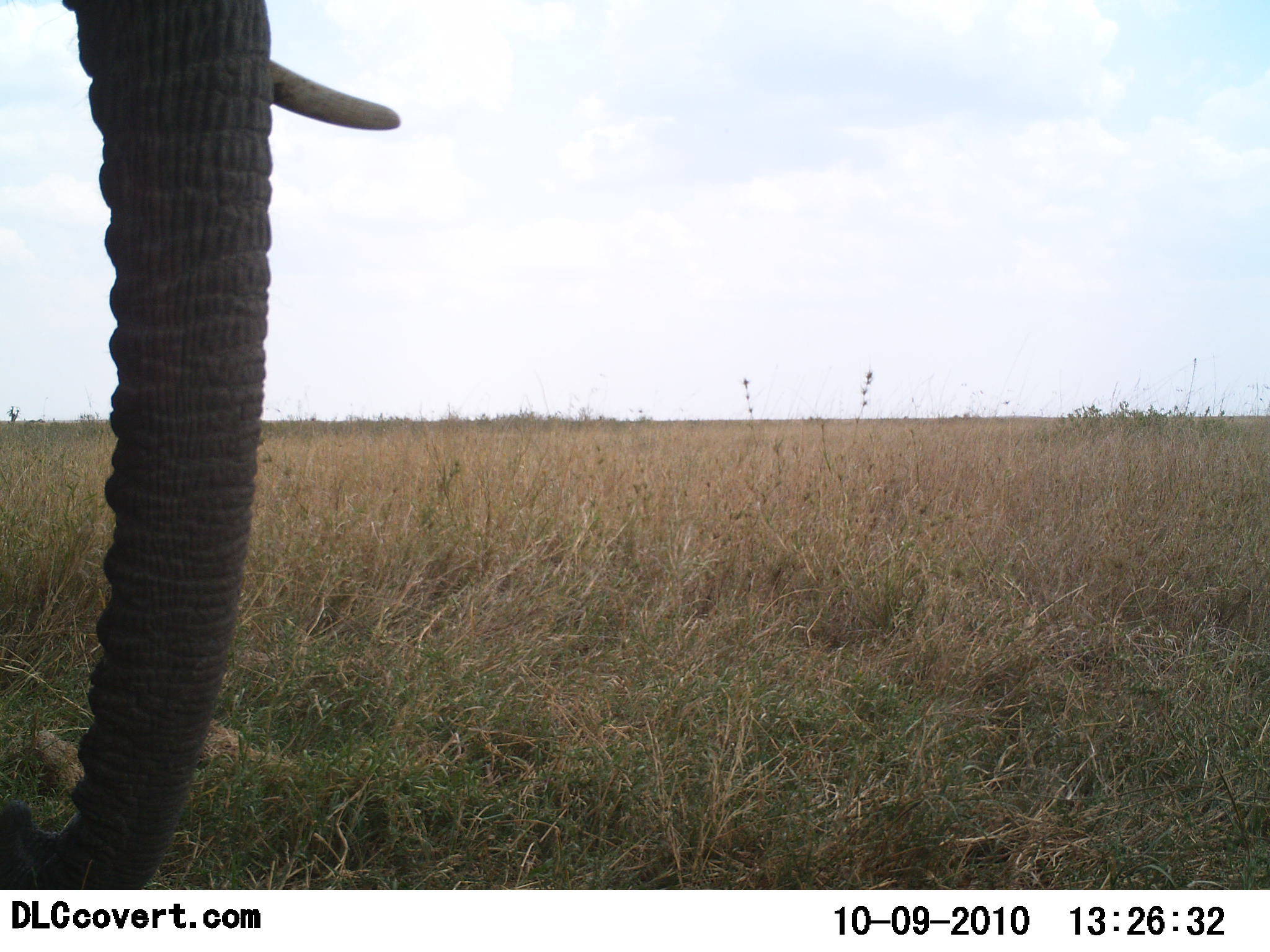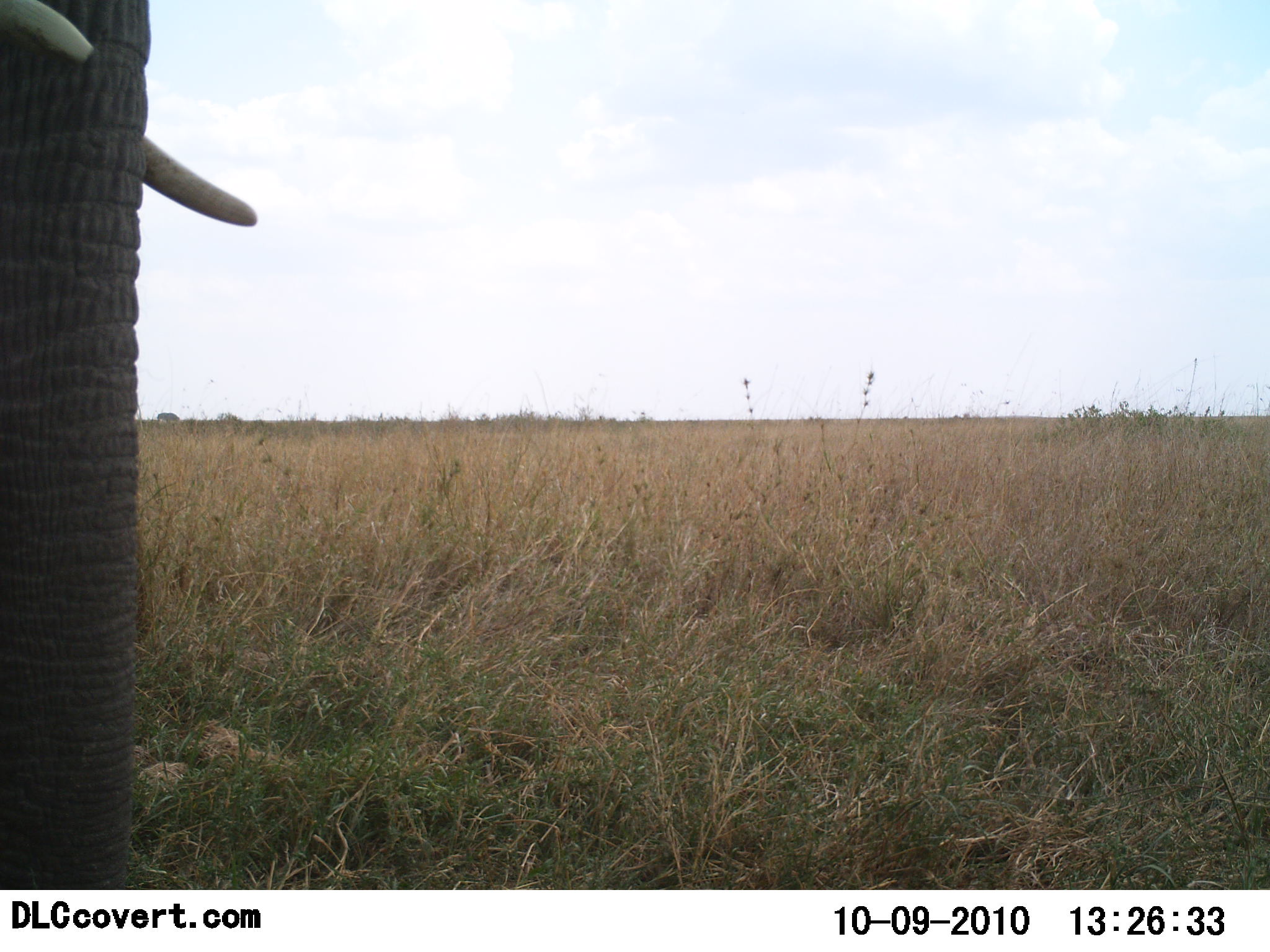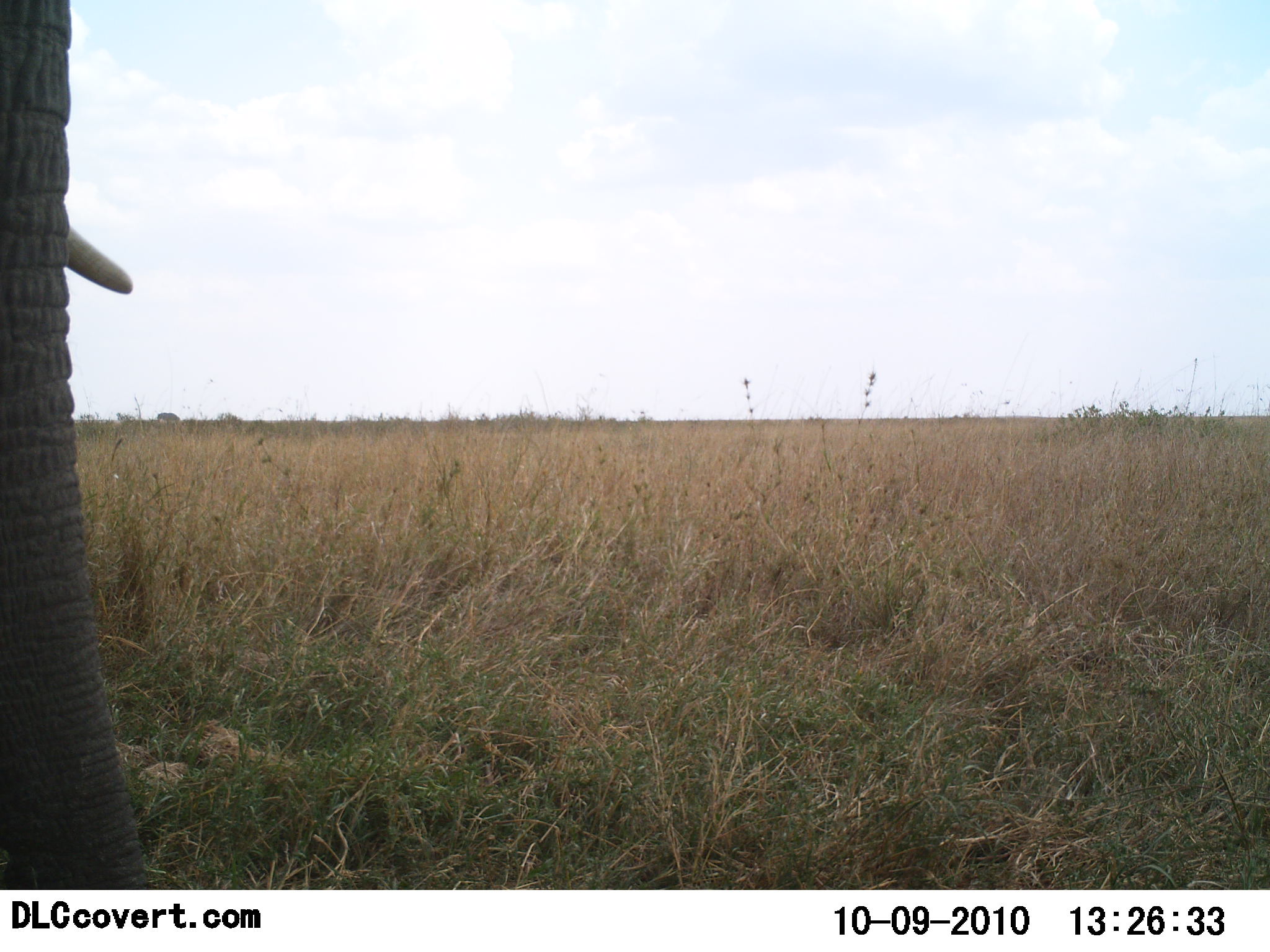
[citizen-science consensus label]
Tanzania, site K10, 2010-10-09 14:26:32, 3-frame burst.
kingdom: Animalia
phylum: Chordata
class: Mammalia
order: Proboscidea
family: Elephantidae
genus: Loxodonta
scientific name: Loxodonta africana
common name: african bush elephant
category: elephant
Elephant (african bush elephant) (Loxodonta africana), count 1. Behavior (volunteer vote fractions): standing 69%, resting 0%, moving 8%, interacting 0%. Young present (vote fraction): 0%. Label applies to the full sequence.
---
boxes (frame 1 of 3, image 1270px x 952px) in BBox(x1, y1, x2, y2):
animal: BBox(0, 0, 401, 890)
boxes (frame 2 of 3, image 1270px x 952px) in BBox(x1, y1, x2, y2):
animal: BBox(0, 0, 260, 889)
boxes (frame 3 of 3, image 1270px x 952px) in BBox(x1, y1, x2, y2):
animal: BBox(0, 0, 159, 889)